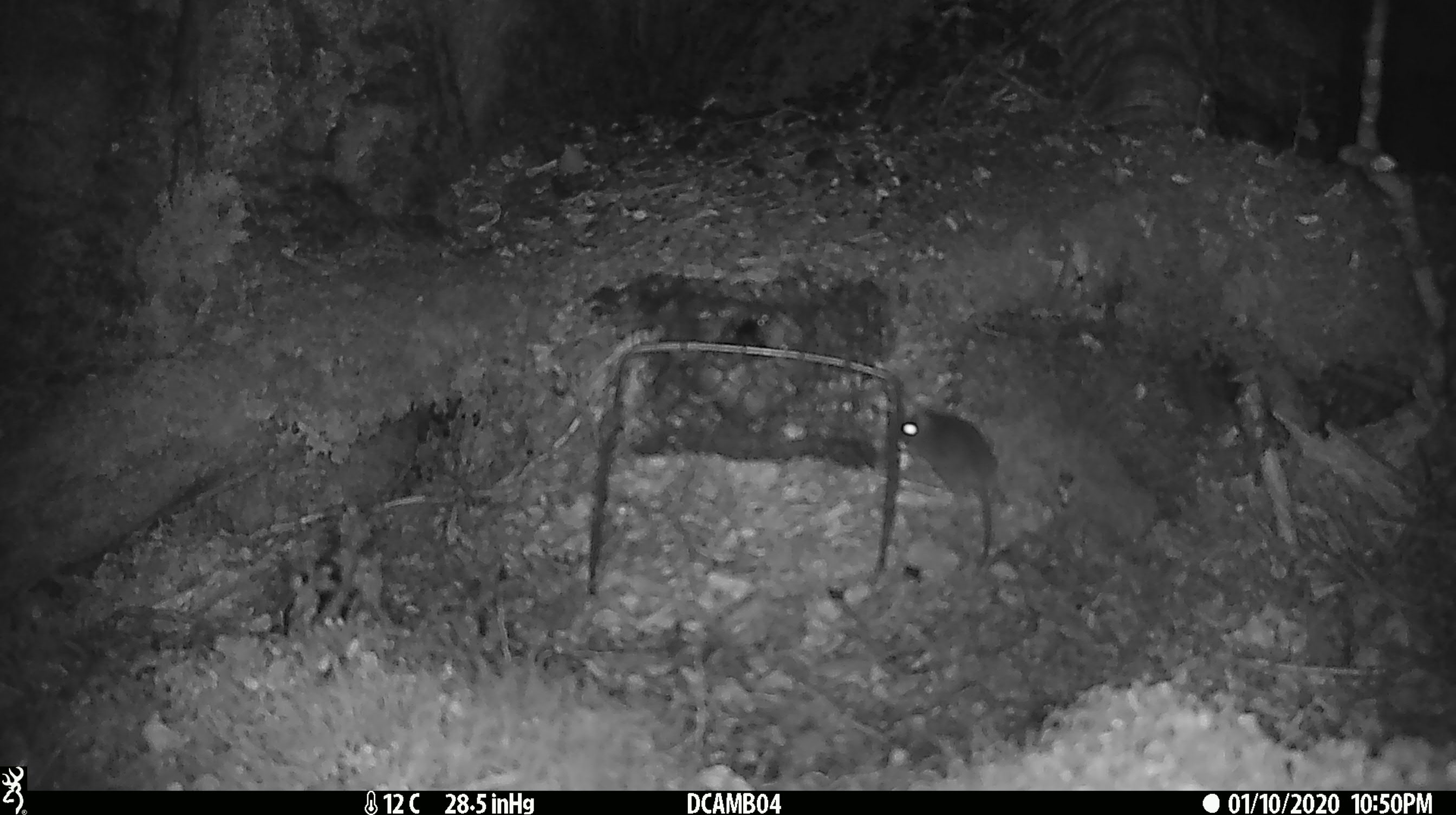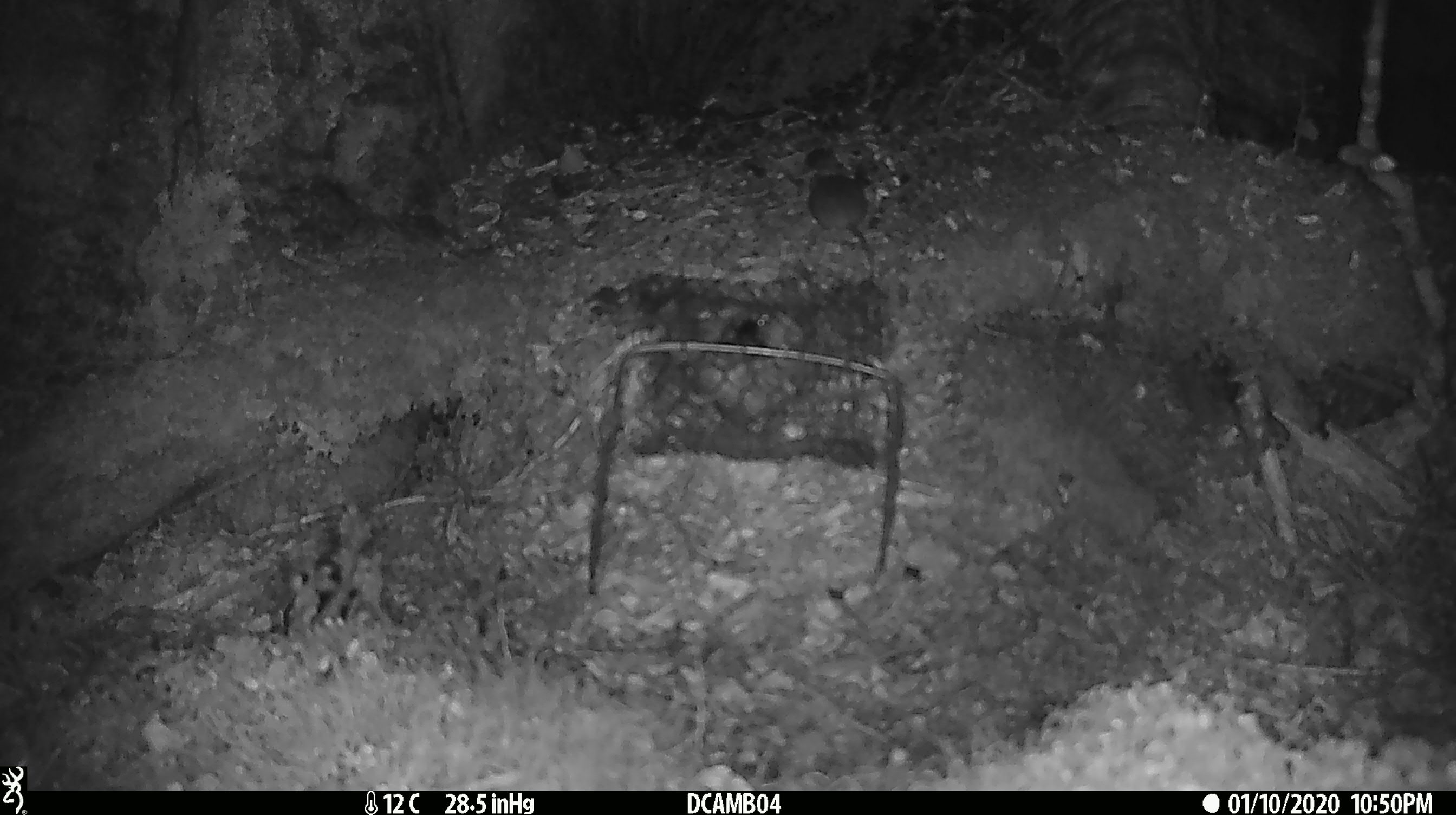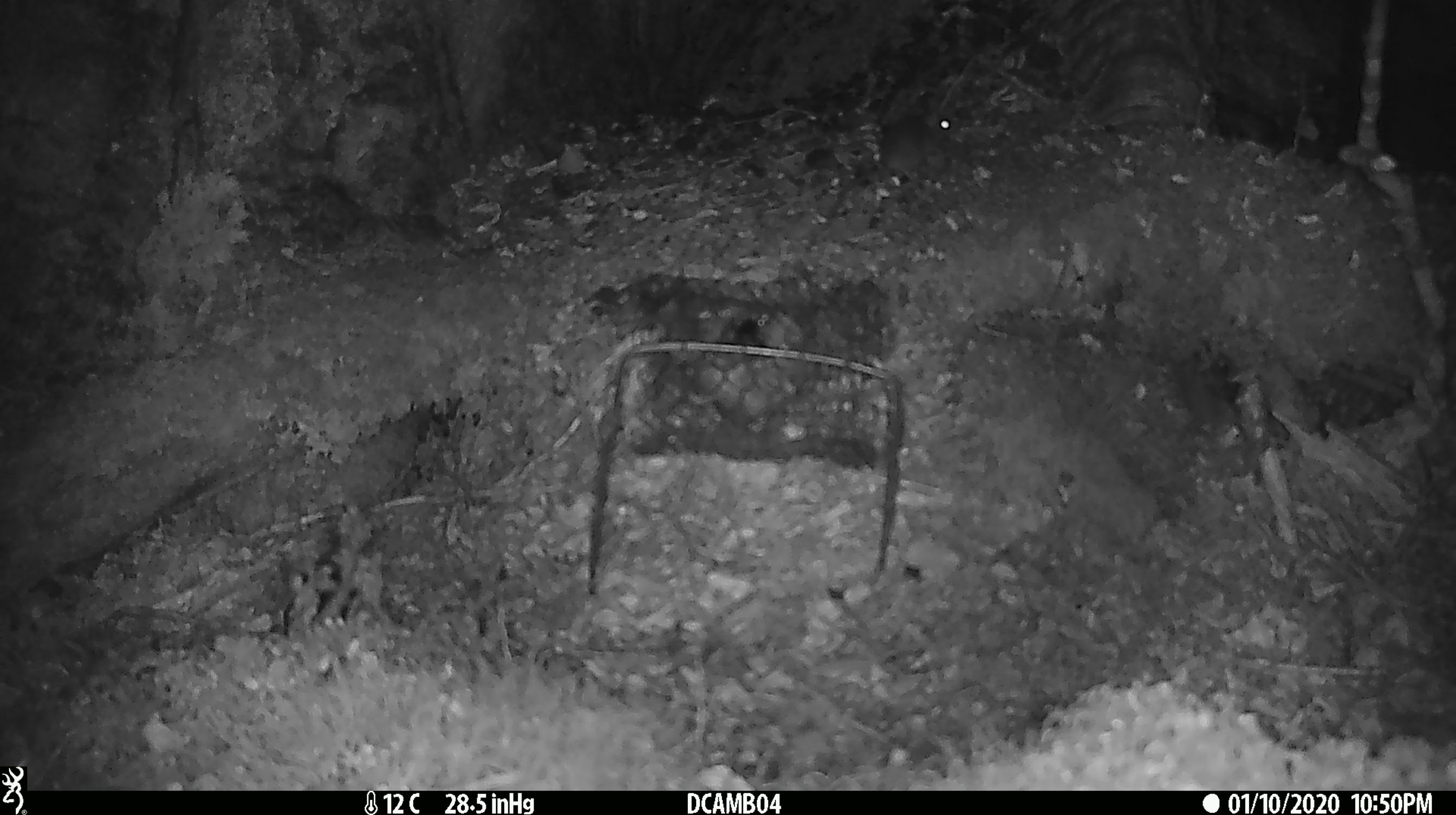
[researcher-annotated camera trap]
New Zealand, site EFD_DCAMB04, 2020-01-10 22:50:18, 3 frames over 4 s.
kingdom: Animalia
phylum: Chordata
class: Mammalia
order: Rodentia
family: Muridae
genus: Mus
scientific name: Mus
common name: mouse